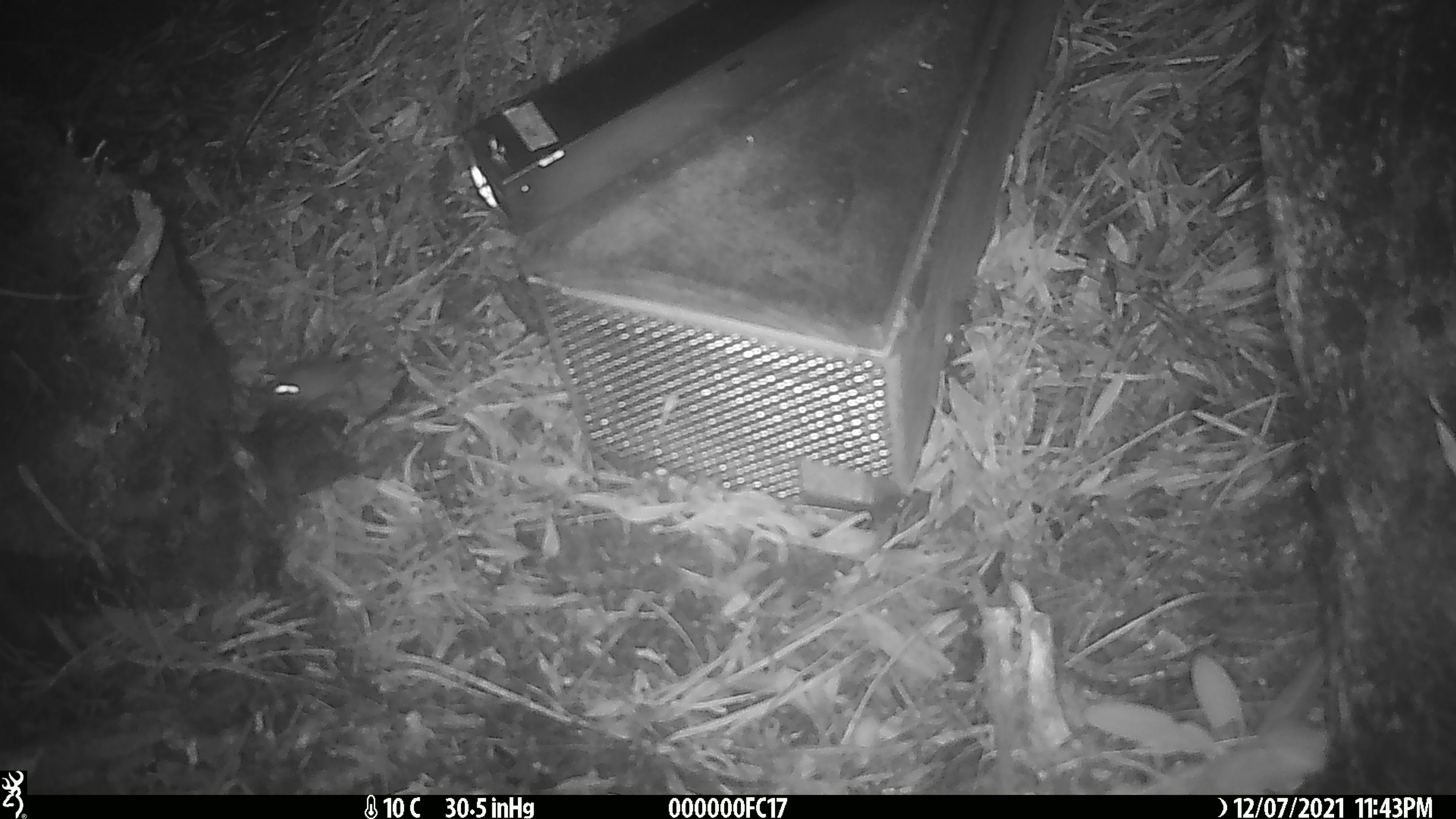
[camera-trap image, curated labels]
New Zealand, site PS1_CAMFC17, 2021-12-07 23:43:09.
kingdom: Animalia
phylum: Chordata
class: Mammalia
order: Rodentia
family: Muridae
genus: Mus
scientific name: Mus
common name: mouse